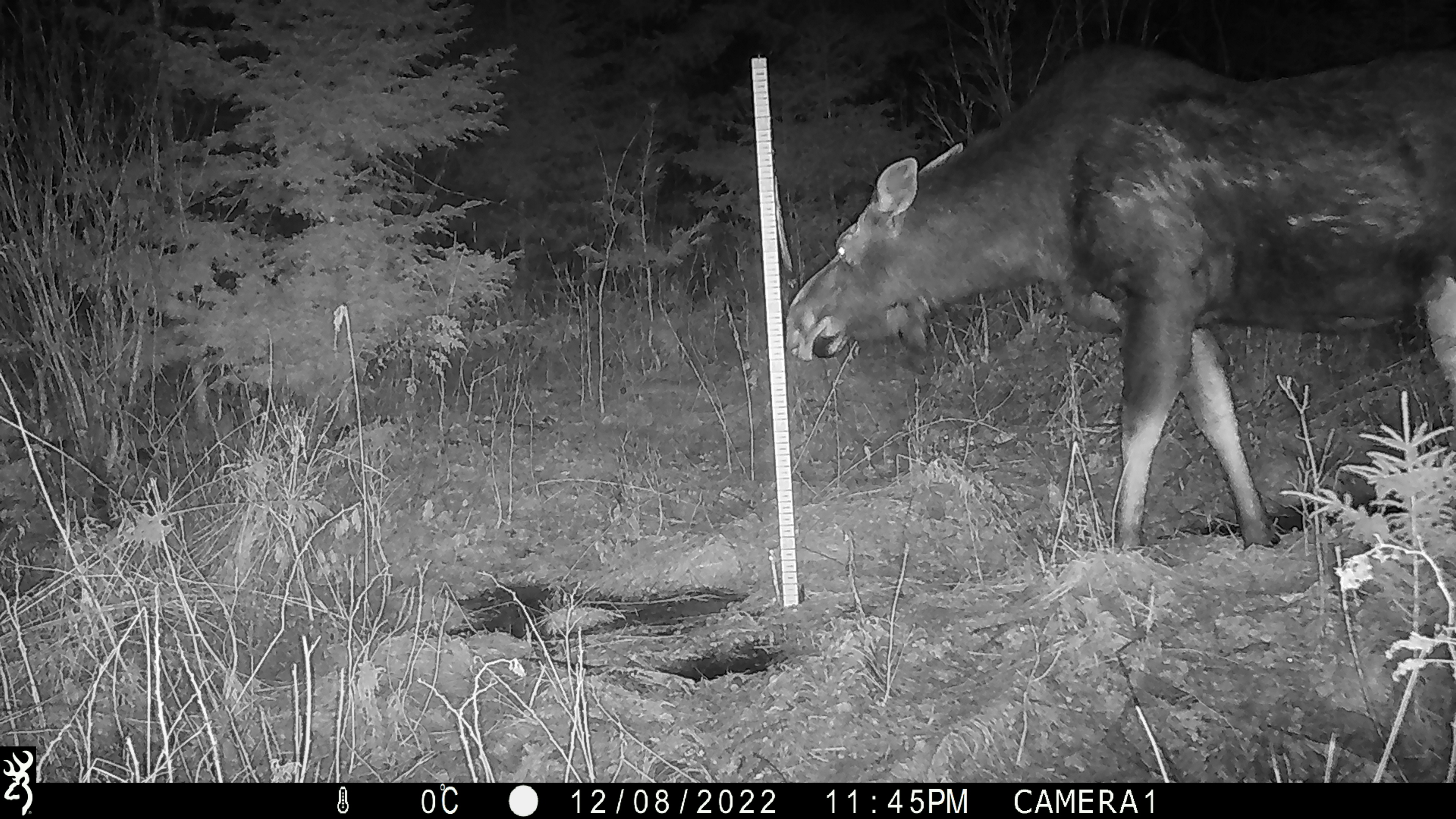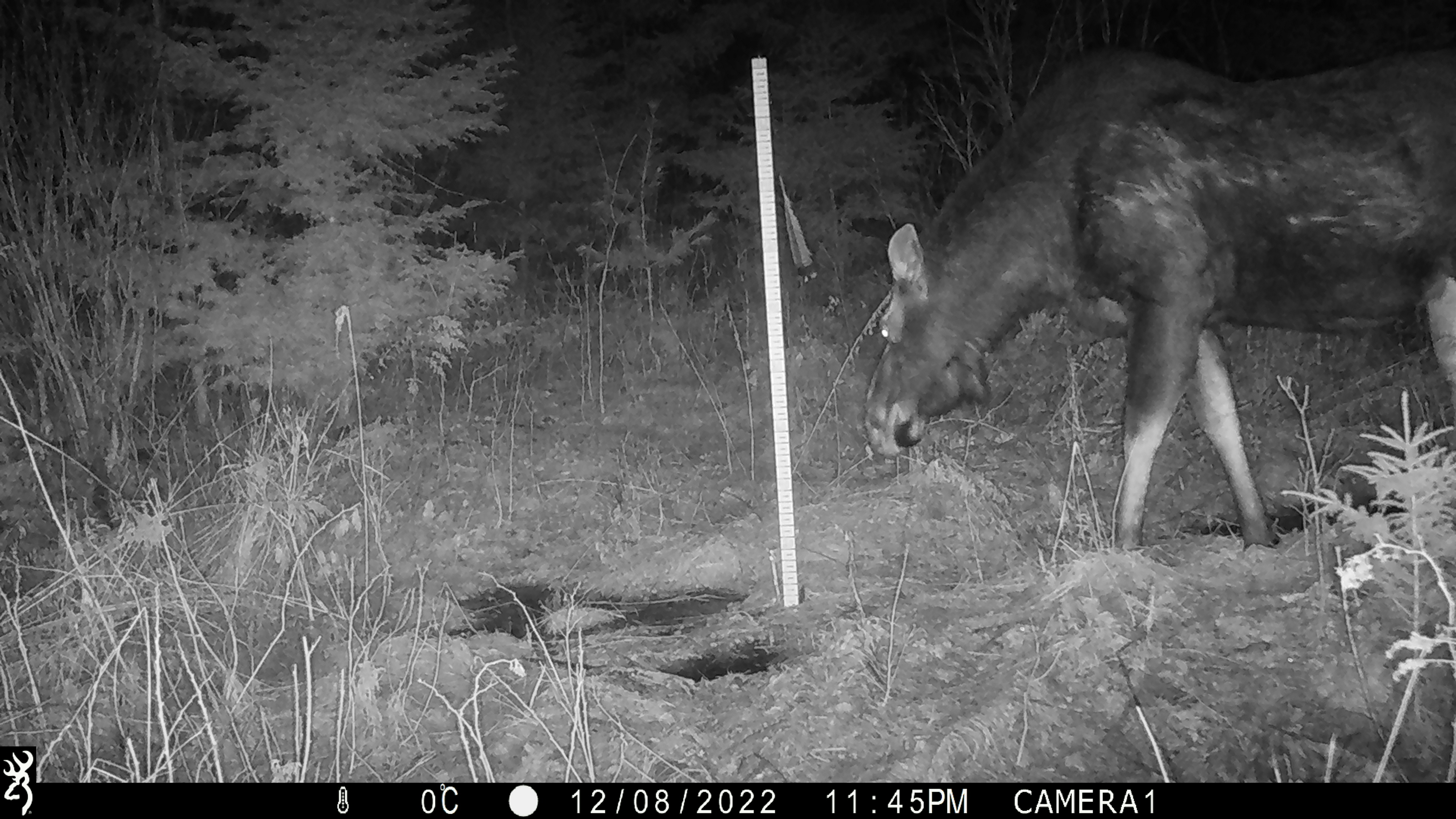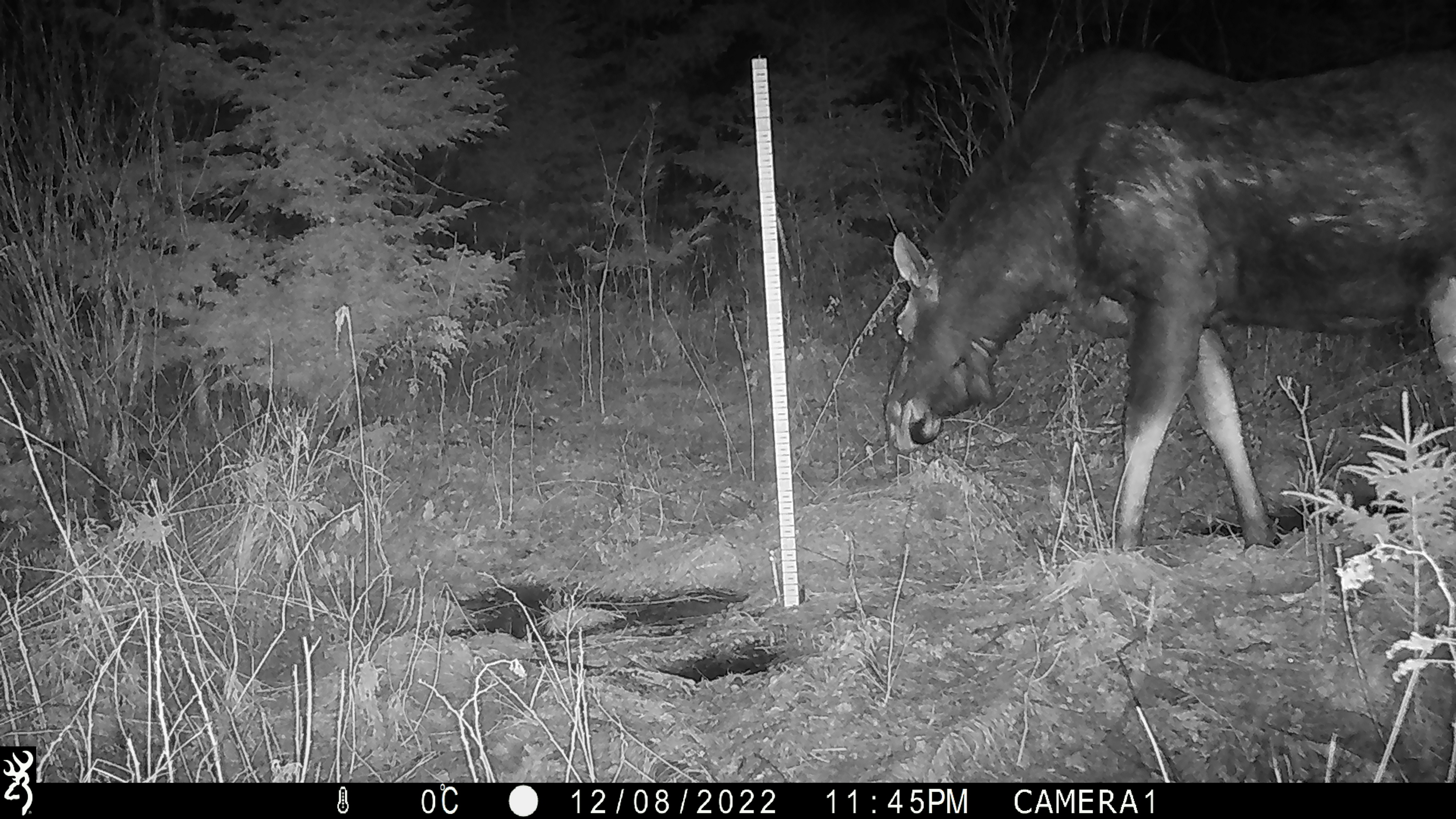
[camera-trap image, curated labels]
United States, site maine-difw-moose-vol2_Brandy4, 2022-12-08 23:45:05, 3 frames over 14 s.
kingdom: Animalia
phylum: Chordata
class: Mammalia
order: Artiodactyla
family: Cervidae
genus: Alces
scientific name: Alces alces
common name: moose